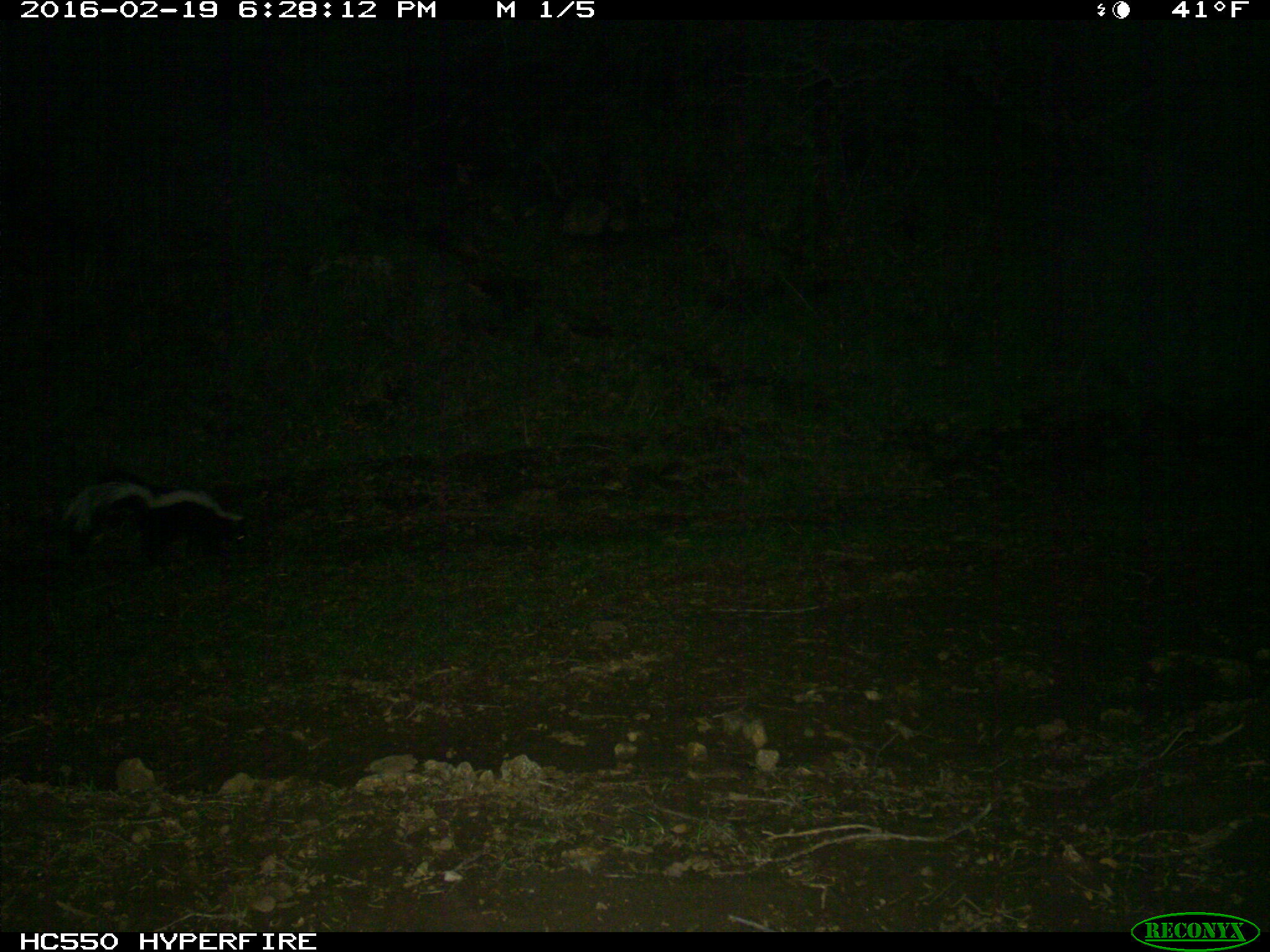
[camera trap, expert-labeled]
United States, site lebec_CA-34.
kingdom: Animalia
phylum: Chordata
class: Mammalia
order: Carnivora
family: Mephitidae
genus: Mephitis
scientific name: Mephitis mephitis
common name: striped skunk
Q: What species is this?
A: Mephitis mephitis (striped skunk).